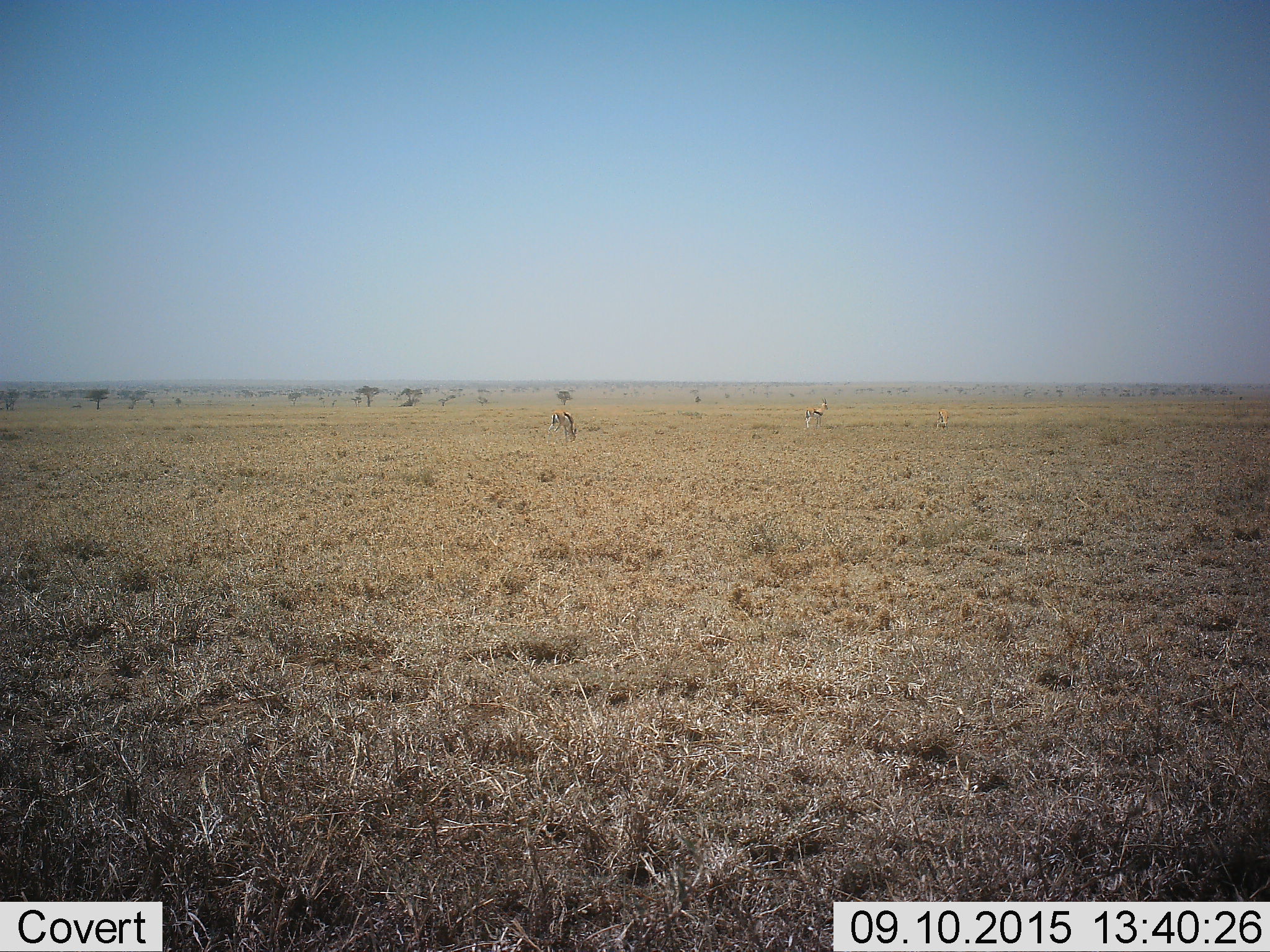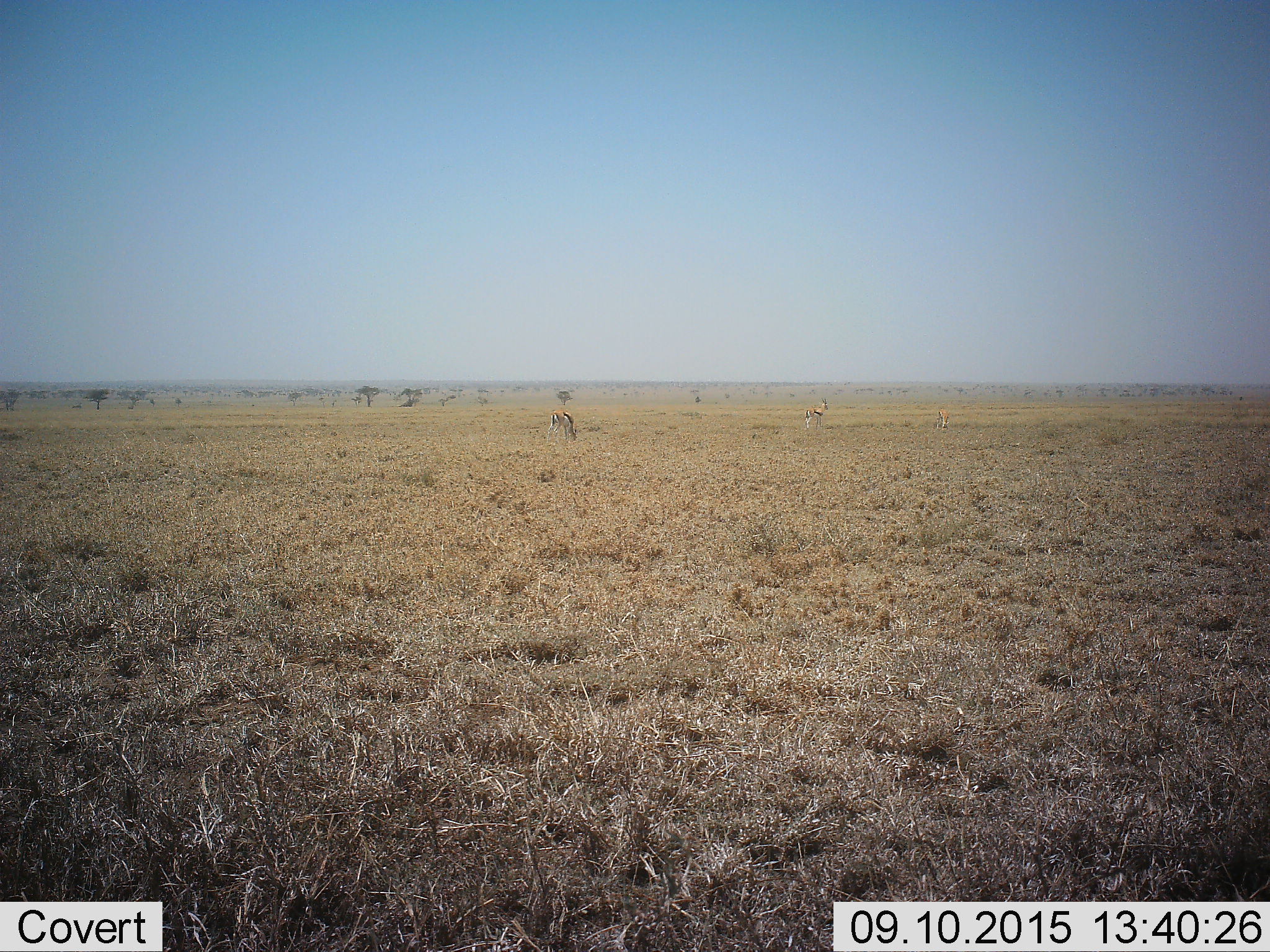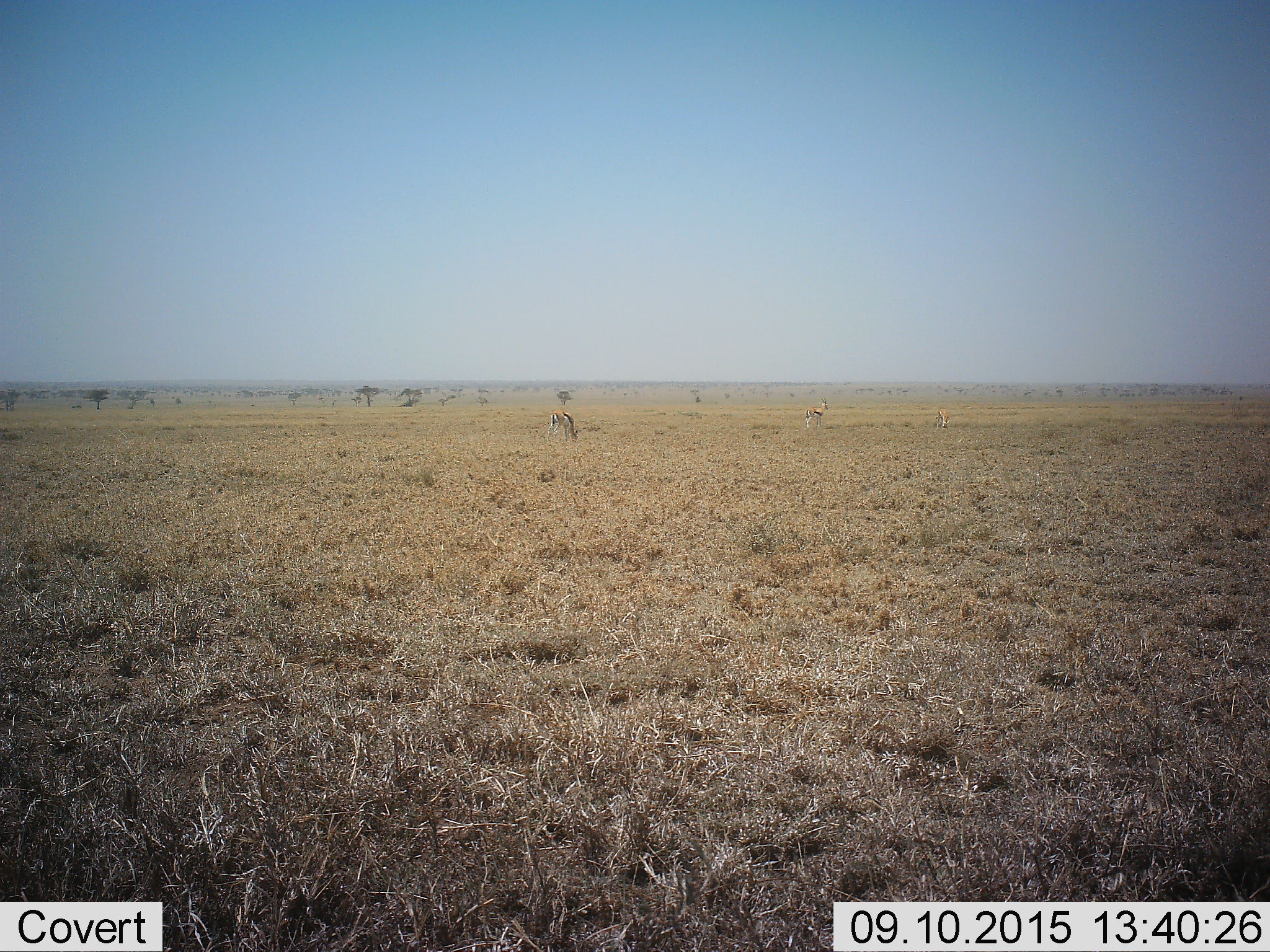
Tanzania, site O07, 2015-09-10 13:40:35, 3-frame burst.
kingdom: Animalia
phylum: Chordata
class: Mammalia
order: Artiodactyla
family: Bovidae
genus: Eudorcas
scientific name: Eudorcas thomsonii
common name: thomson's gazelle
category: gazellethomsons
Gazellethomsons (thomson's gazelle) (Eudorcas thomsonii), count 3. Behavior (volunteer vote fractions): standing 89%, resting 0%, moving 0%, interacting 11%. Young present (vote fraction): 0%. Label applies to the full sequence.